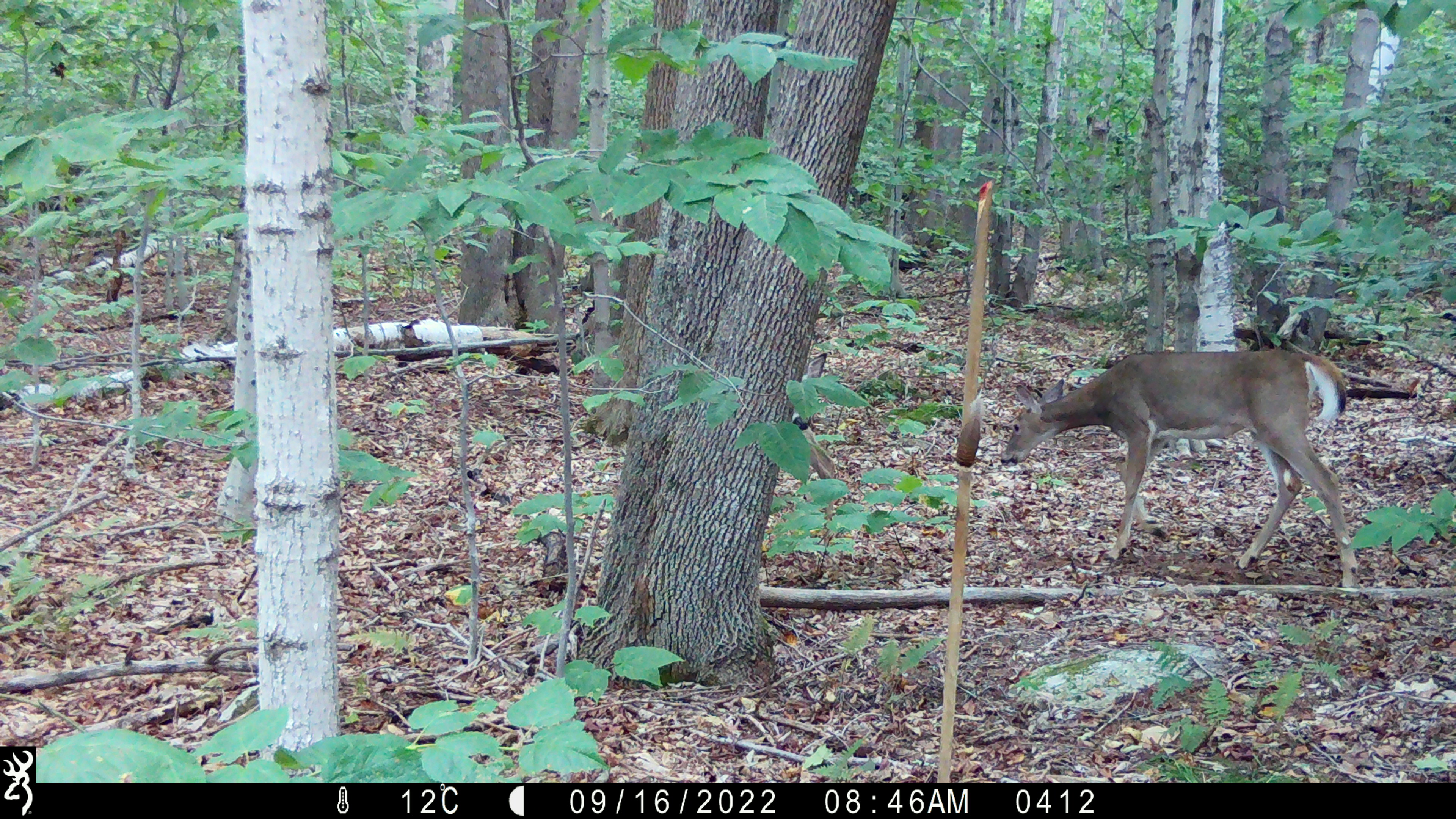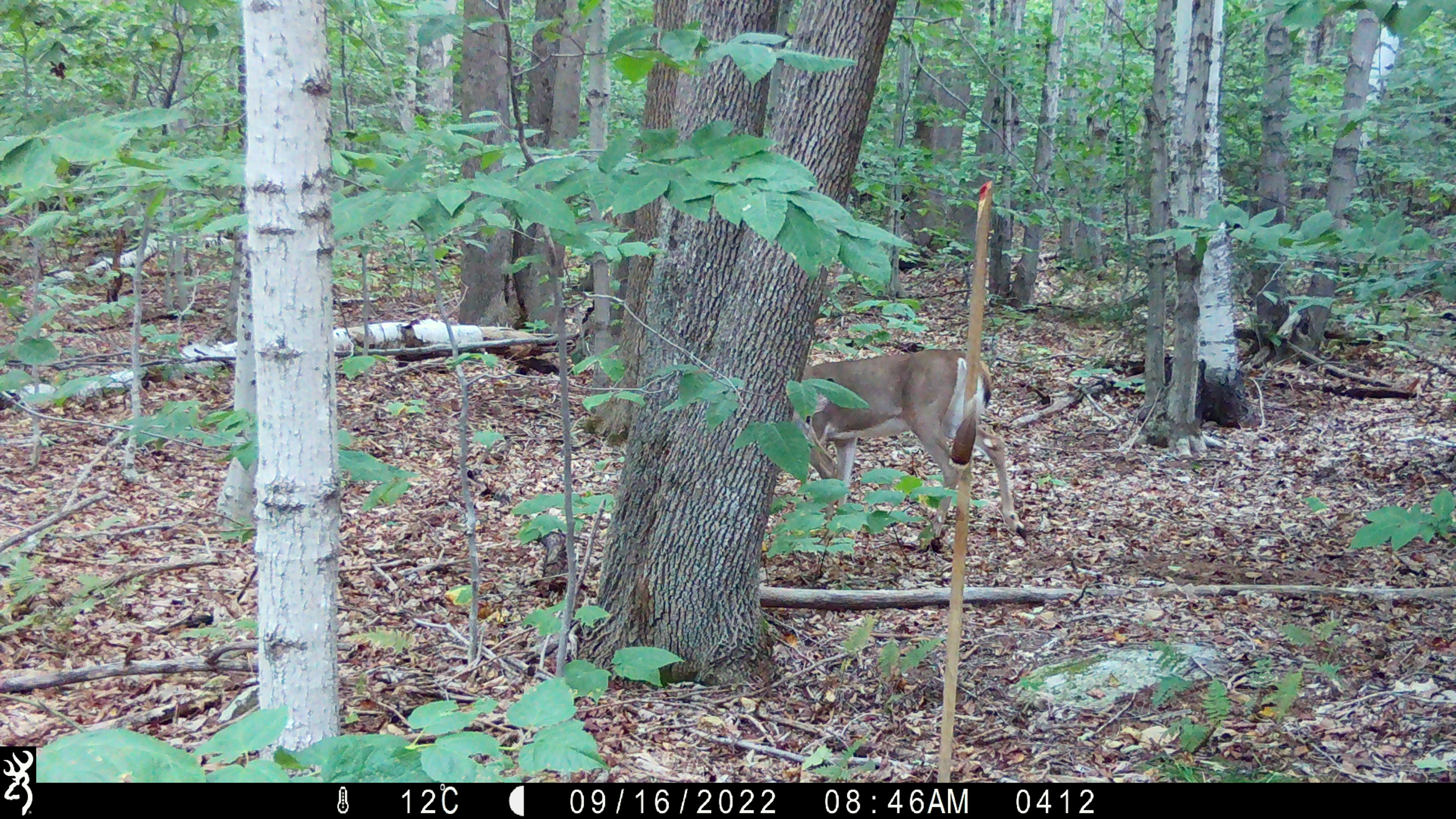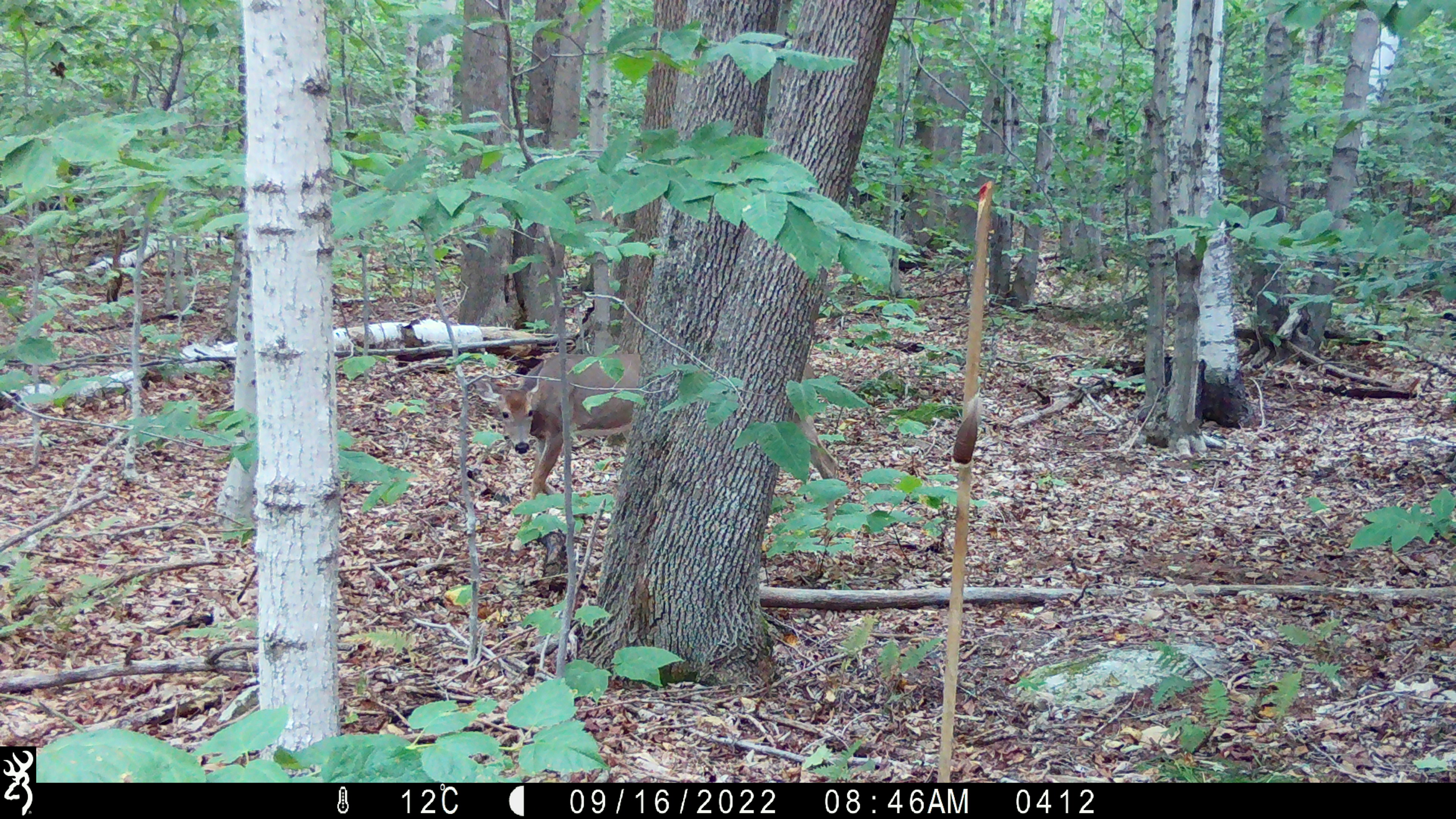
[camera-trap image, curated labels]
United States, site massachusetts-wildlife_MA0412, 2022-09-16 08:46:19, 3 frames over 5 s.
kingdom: Animalia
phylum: Chordata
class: Mammalia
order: Artiodactyla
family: Cervidae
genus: Odocoileus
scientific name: Odocoileus virginianus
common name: white-tailed deer